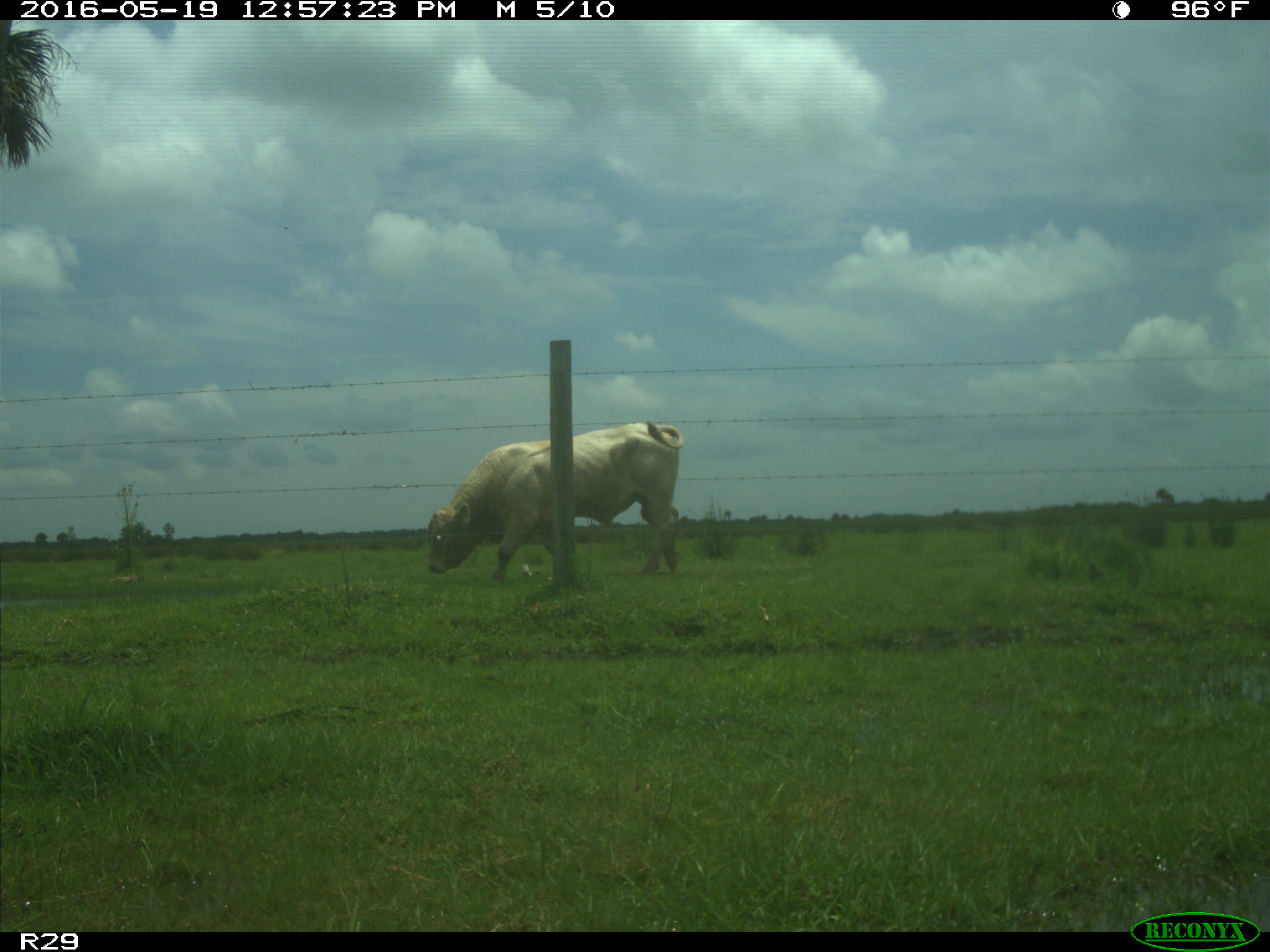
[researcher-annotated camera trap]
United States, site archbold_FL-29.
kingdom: Animalia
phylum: Chordata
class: Mammalia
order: Artiodactyla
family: Bovidae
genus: Bos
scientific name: Bos taurus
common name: domestic cow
Bos taurus (domestic cow).